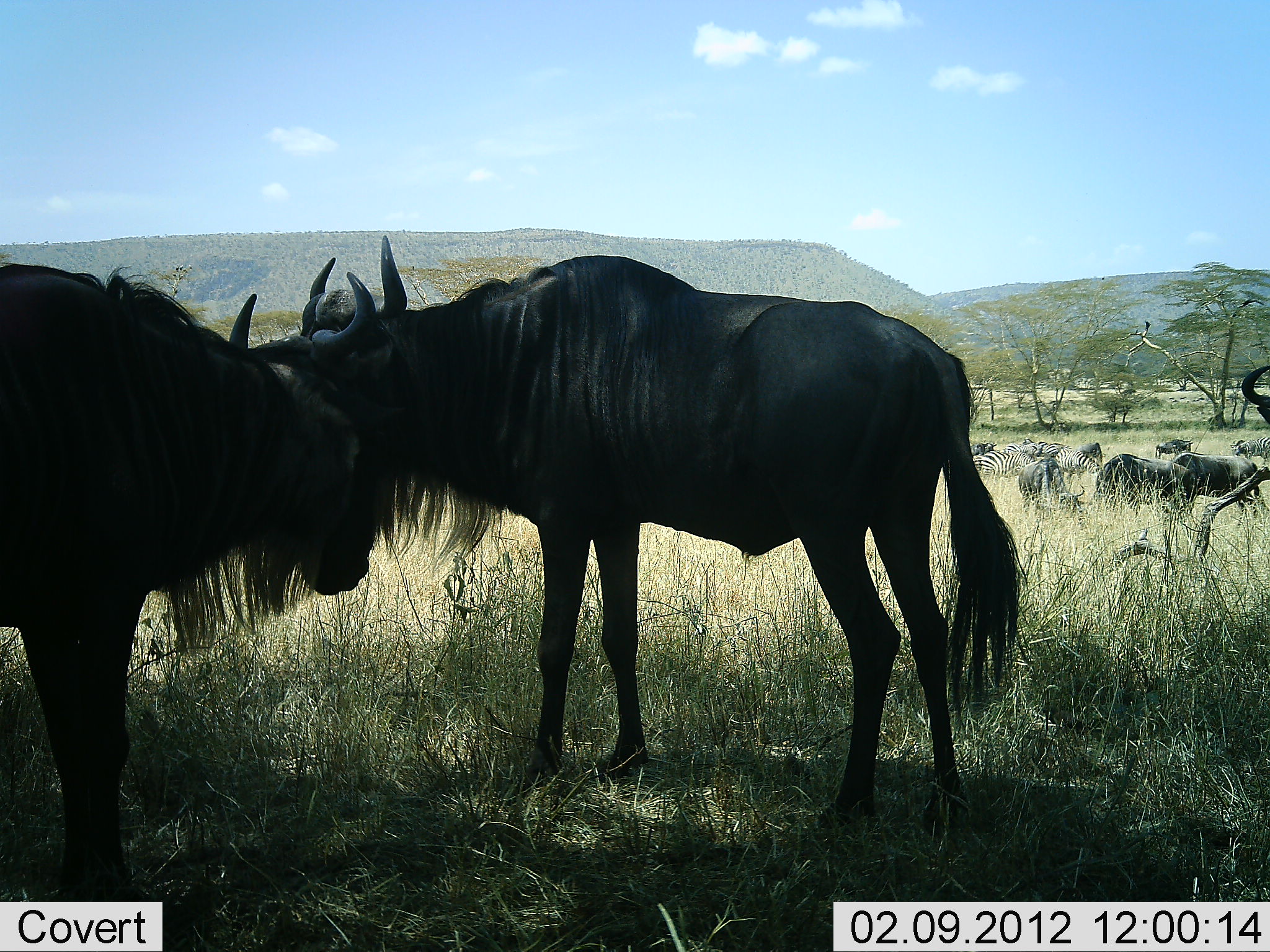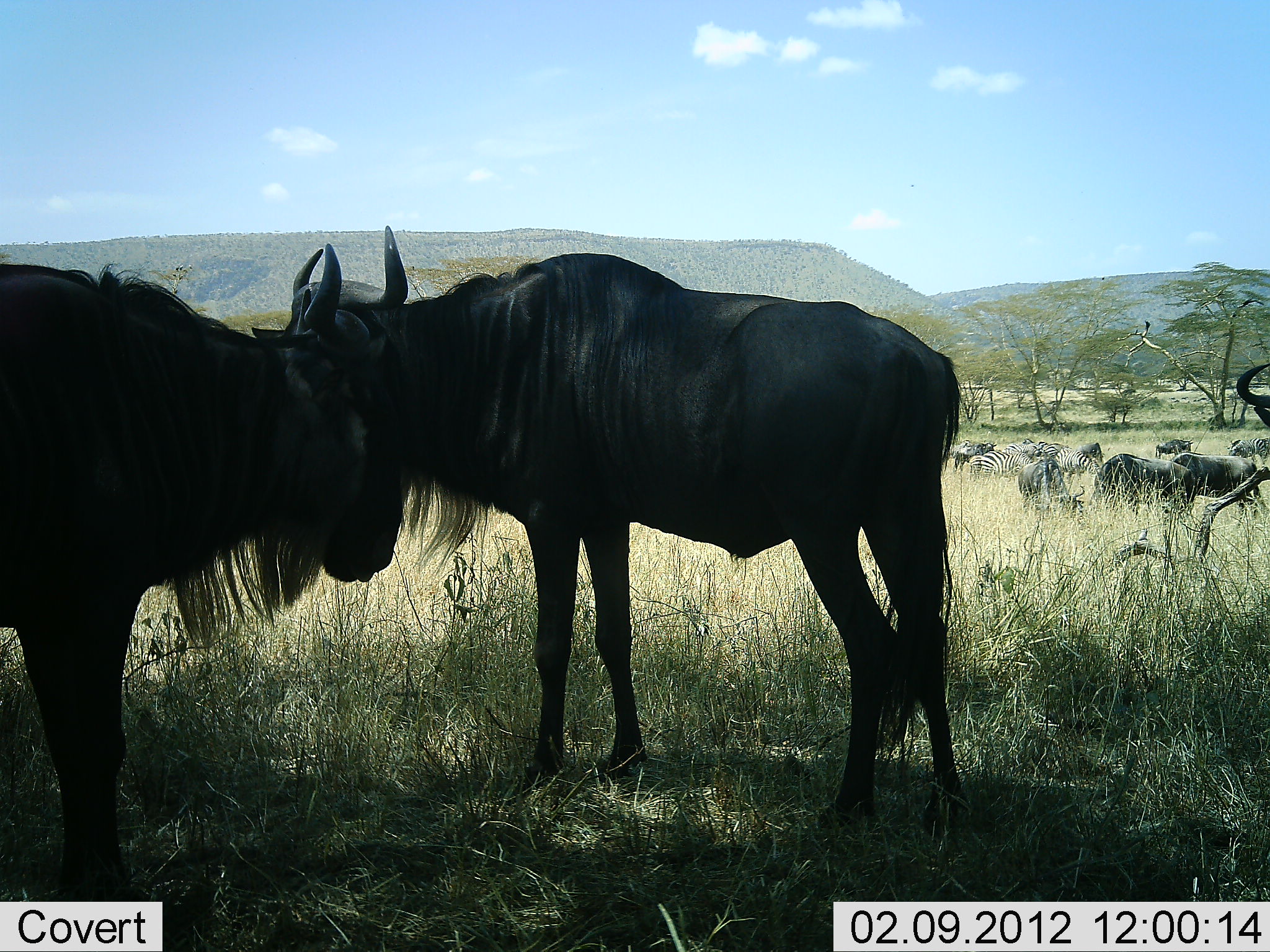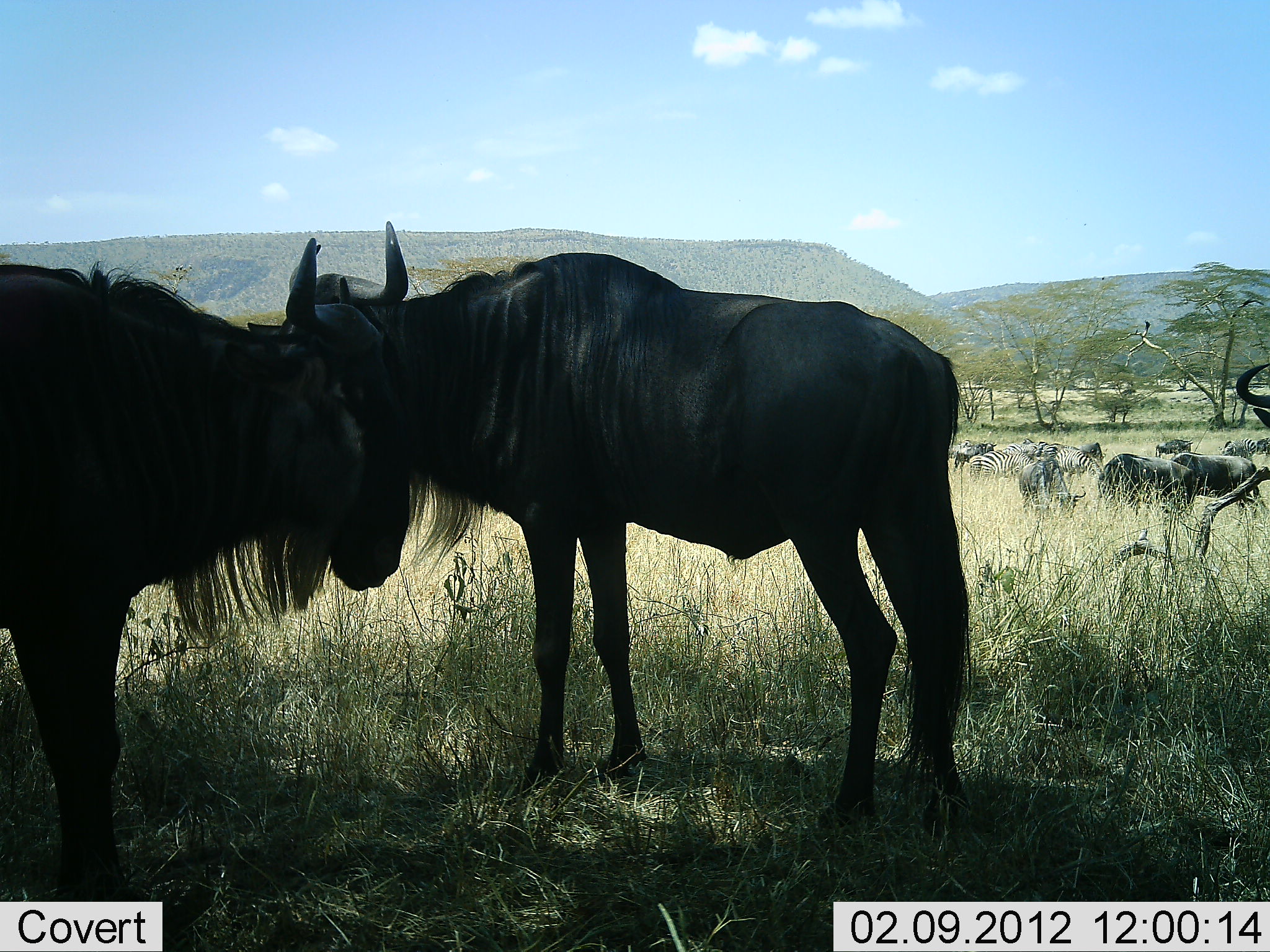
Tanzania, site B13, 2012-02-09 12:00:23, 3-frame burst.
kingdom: Animalia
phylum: Chordata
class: Mammalia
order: Artiodactyla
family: Bovidae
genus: Connochaetes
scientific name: Connochaetes taurinus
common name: blue wildebeest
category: wildebeest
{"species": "wildebeest (blue wildebeest) (Connochaetes taurinus)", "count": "10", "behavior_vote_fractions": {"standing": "88%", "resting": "4%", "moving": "15%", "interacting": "35%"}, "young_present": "0%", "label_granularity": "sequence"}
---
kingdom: Animalia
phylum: Chordata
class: Mammalia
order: Perissodactyla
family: Equidae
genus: Equus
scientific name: Equus quagga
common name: plains zebra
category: zebra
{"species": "zebra (plains zebra) (Equus quagga)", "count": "2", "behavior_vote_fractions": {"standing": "44%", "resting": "0%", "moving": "0%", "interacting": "0%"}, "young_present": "0%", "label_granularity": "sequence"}